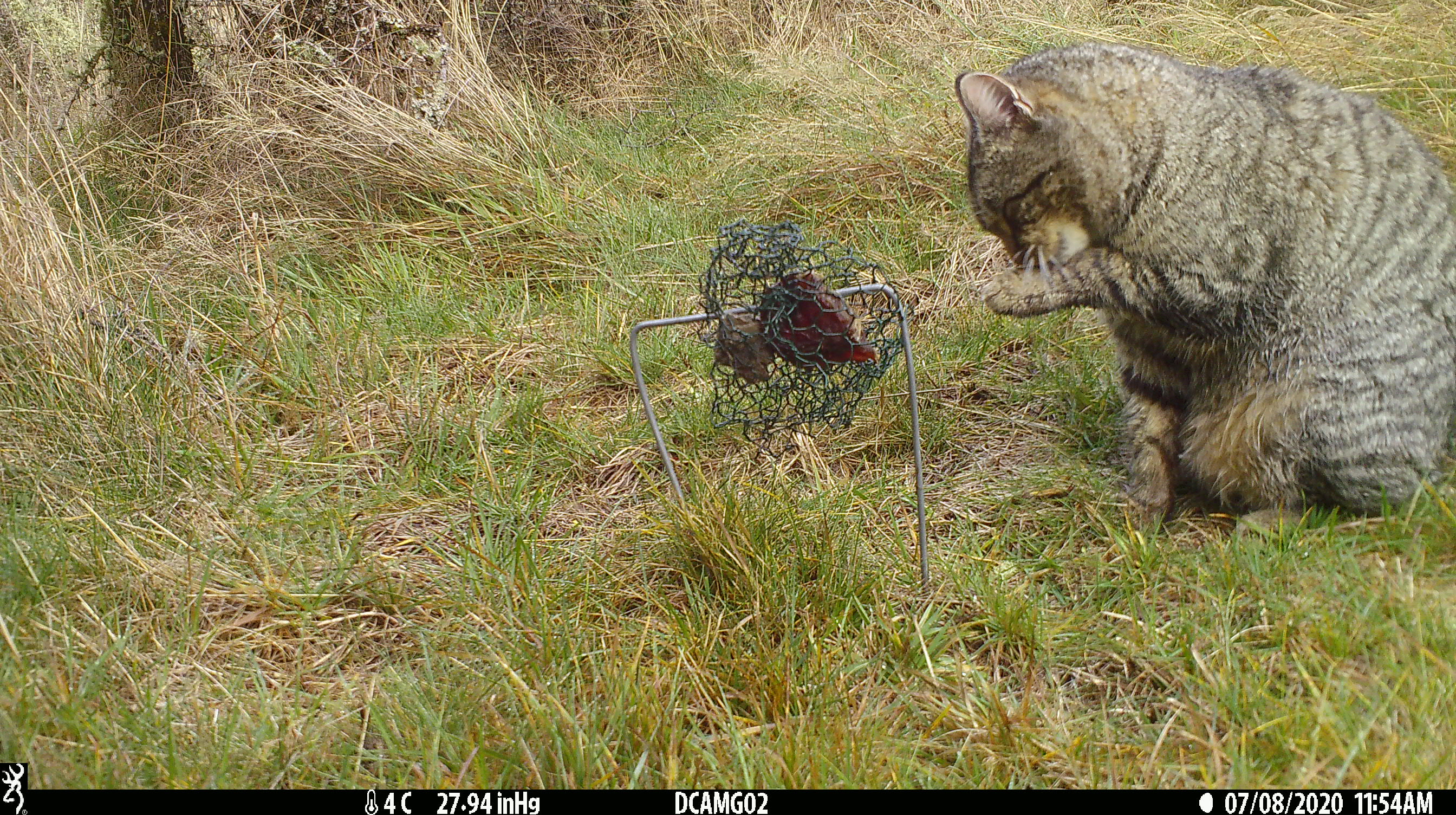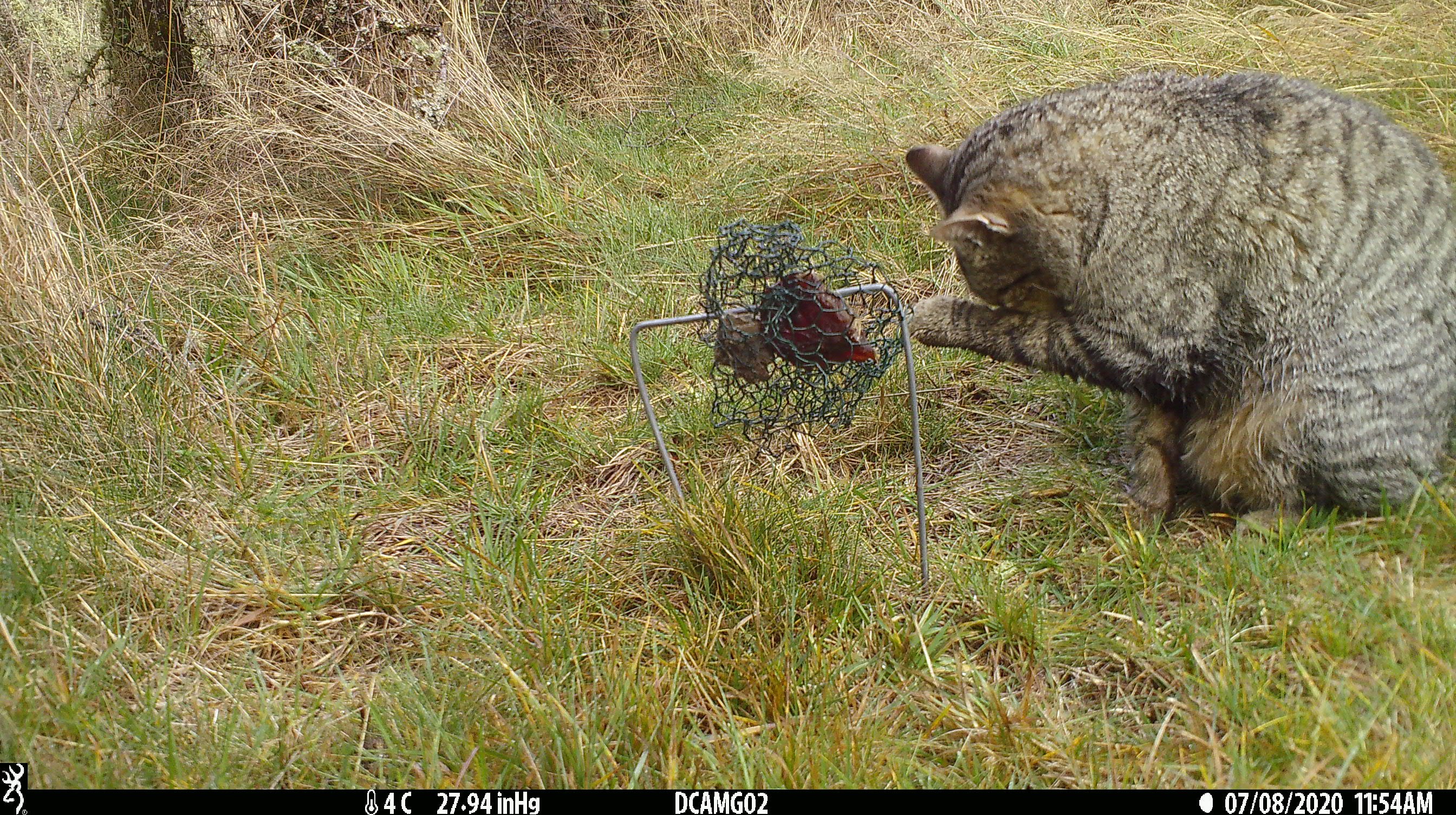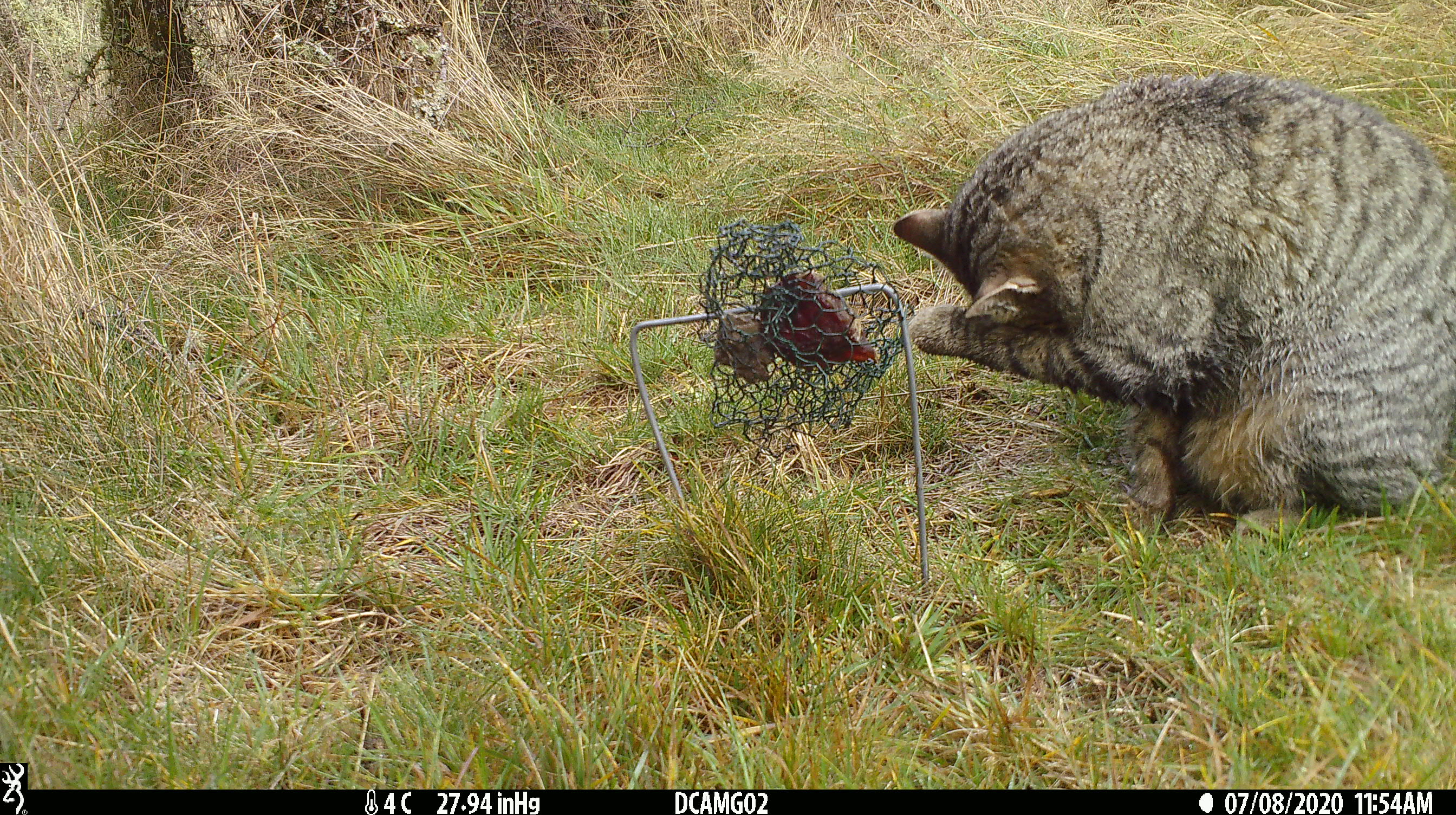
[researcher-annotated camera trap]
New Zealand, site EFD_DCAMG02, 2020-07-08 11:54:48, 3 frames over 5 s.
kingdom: Animalia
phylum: Chordata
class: Mammalia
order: Carnivora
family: Felidae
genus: Felis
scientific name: Felis catus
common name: domestic cat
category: cat